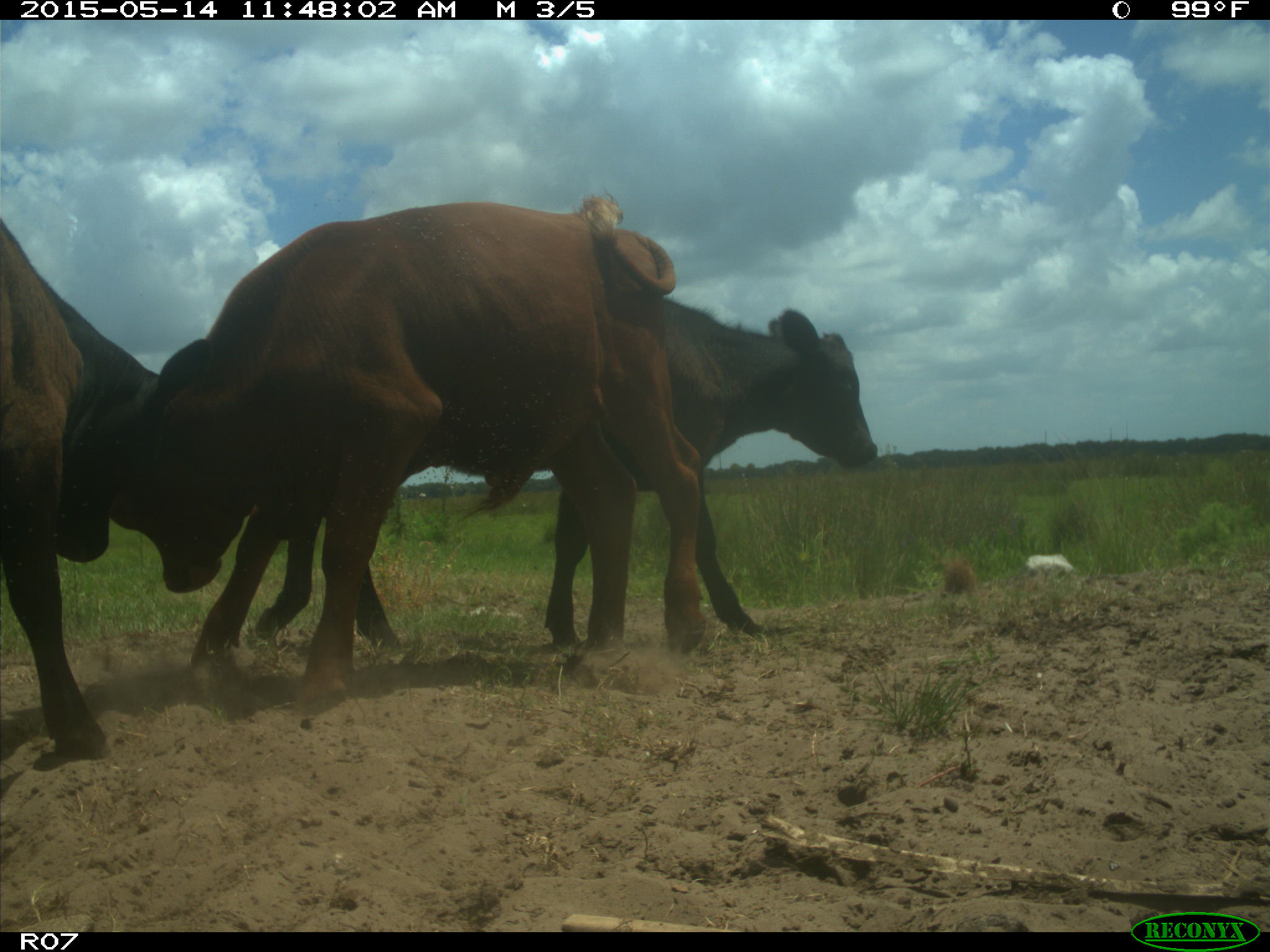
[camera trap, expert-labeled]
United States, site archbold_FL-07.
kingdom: Animalia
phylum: Chordata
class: Mammalia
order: Artiodactyla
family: Bovidae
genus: Bos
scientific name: Bos taurus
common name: domestic cow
Bos taurus (domestic cow).